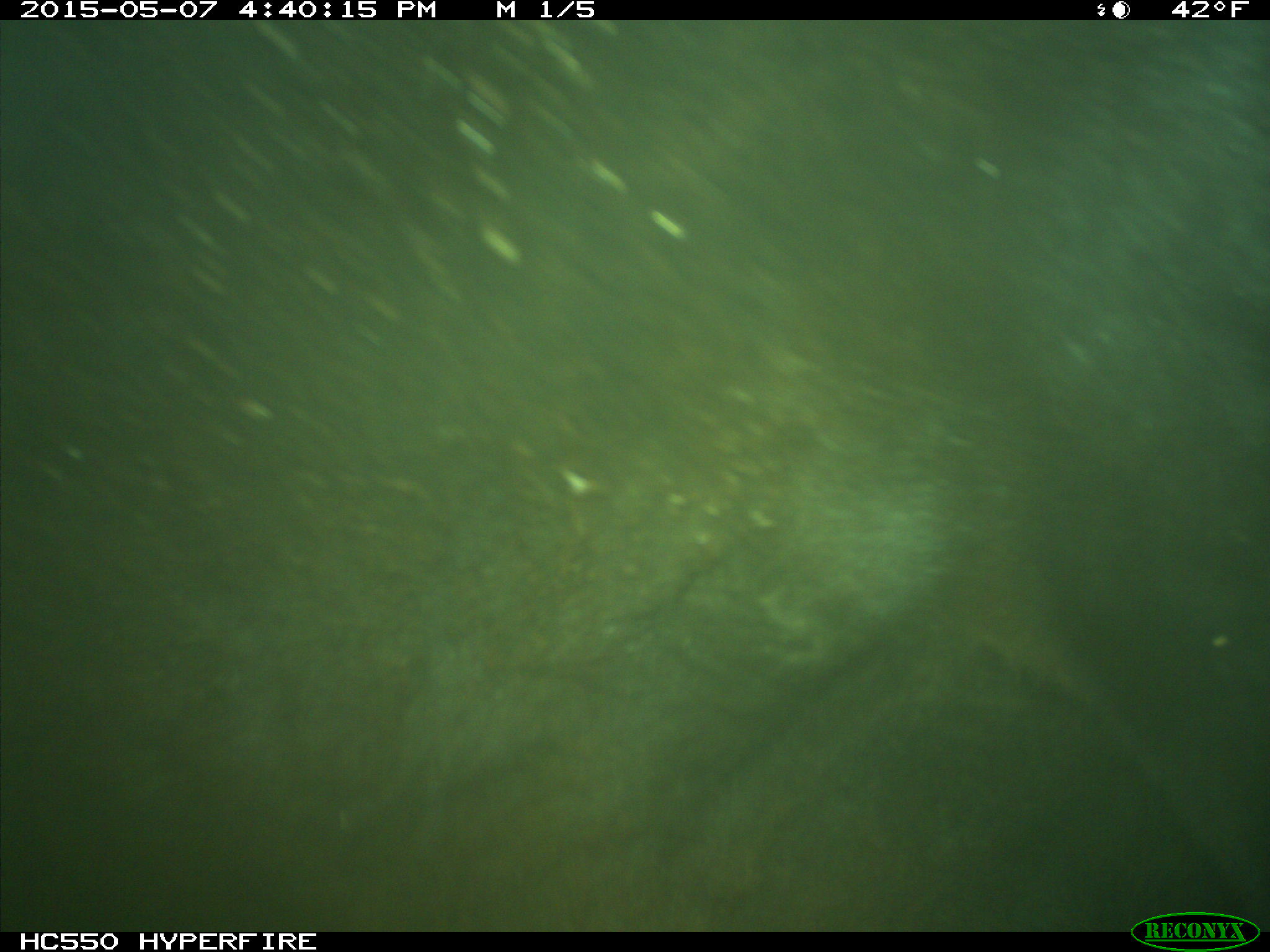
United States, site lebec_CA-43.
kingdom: Animalia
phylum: Chordata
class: Mammalia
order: Artiodactyla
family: Bovidae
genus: Bos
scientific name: Bos taurus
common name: domestic cow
Bos taurus (domestic cow).